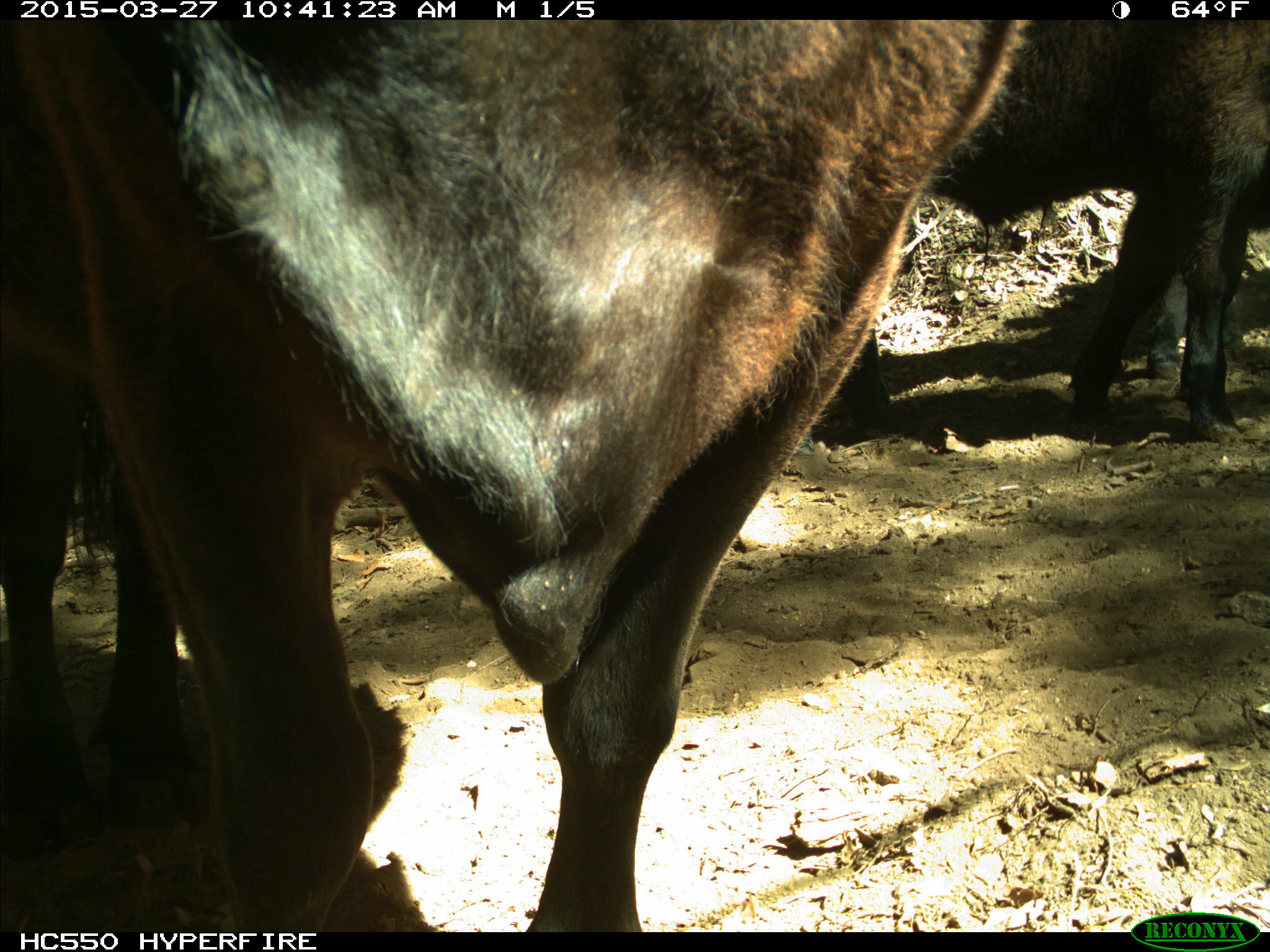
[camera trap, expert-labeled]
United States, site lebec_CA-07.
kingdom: Animalia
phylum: Chordata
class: Mammalia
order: Artiodactyla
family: Bovidae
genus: Bos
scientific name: Bos taurus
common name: domestic cow